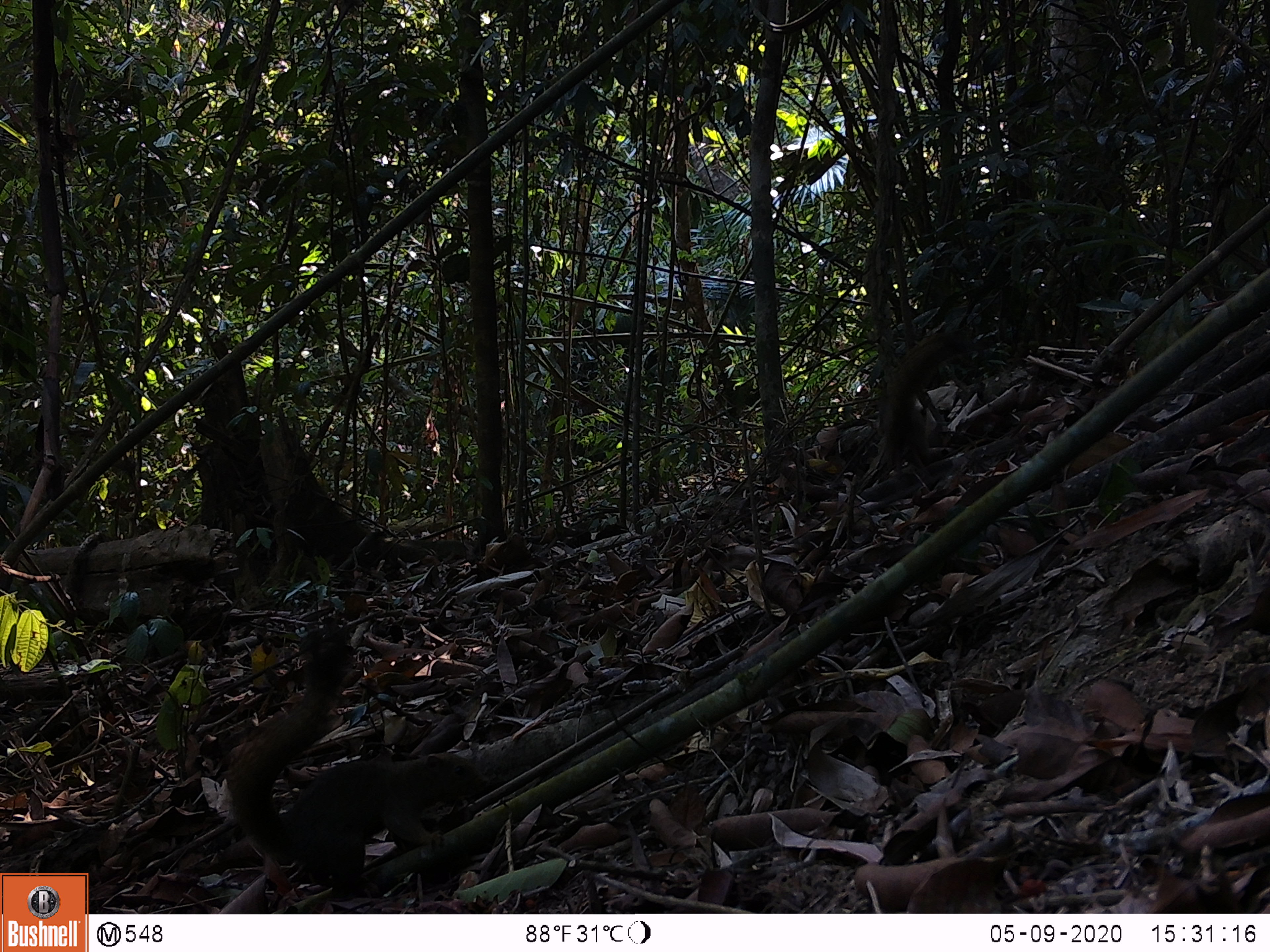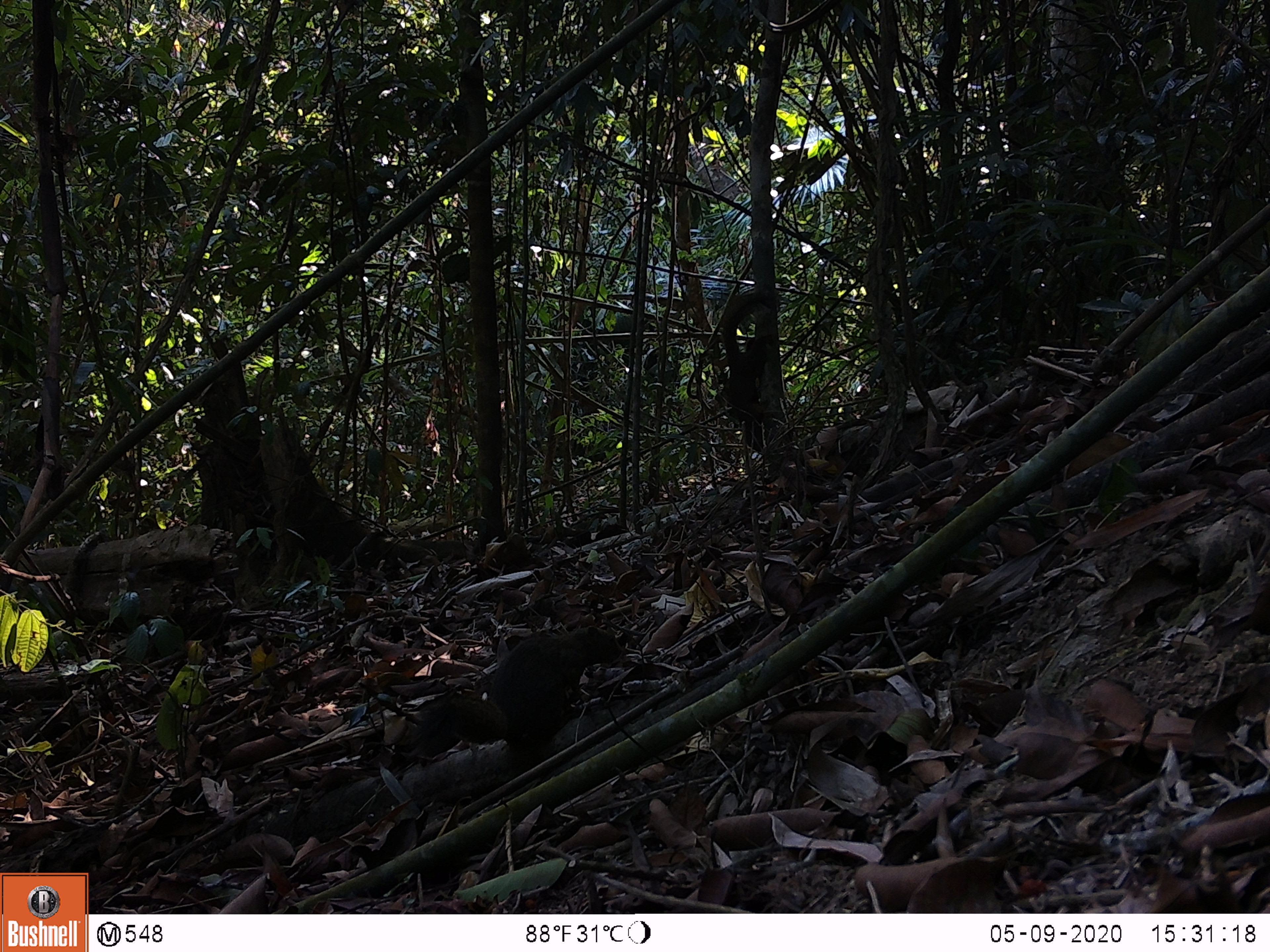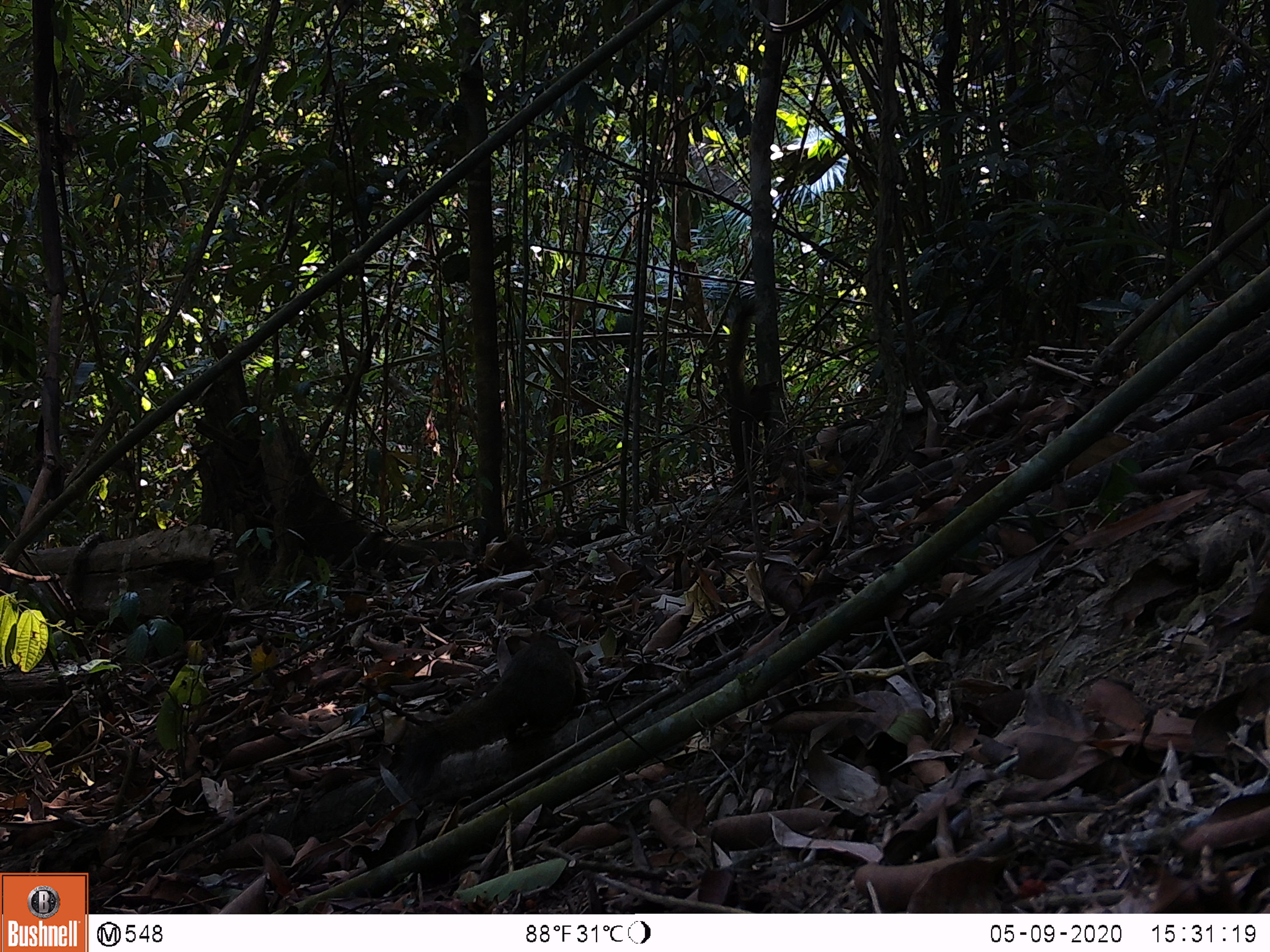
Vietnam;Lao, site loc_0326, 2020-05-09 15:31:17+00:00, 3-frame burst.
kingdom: Animalia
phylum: Chordata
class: Mammalia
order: Rodentia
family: Sciuridae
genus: Callosciurus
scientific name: Callosciurus erythraeus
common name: pallas's squirrel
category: pallass squirrel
Pallass squirrel (pallas's squirrel) (Callosciurus erythraeus). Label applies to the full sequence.